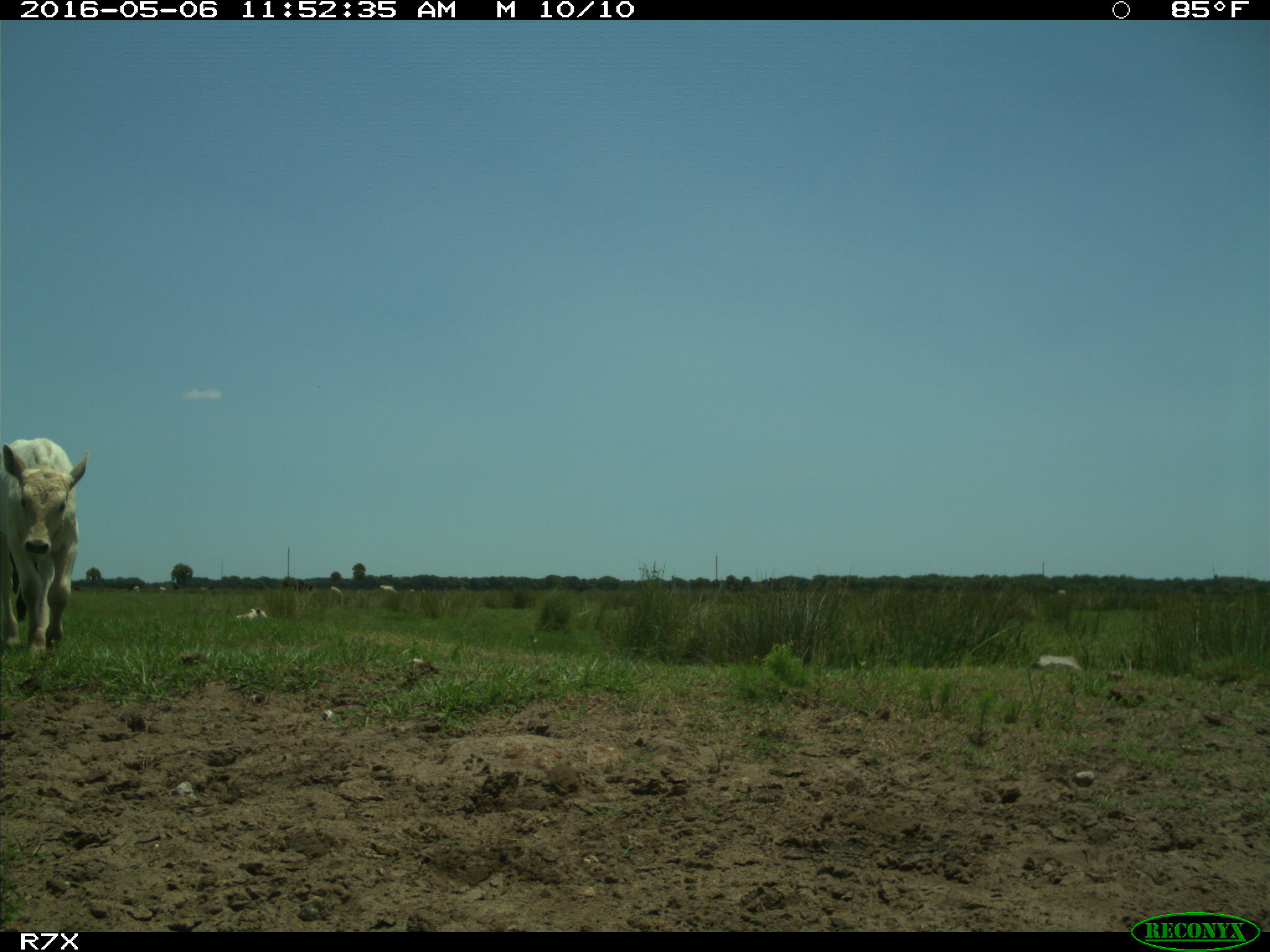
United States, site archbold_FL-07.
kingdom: Animalia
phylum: Chordata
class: Mammalia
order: Artiodactyla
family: Bovidae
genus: Bos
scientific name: Bos taurus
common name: domestic cow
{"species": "Bos taurus (domestic cow)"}